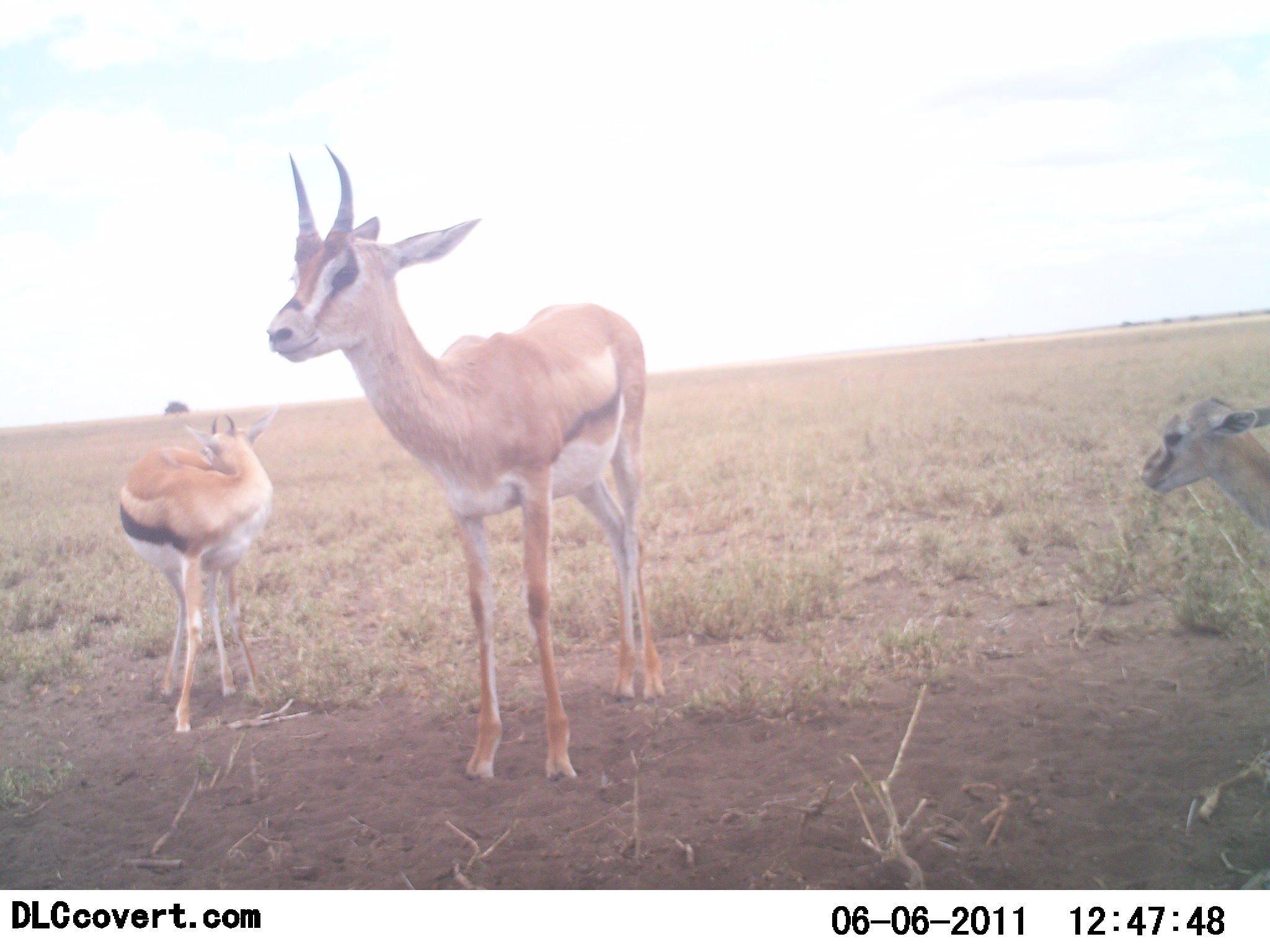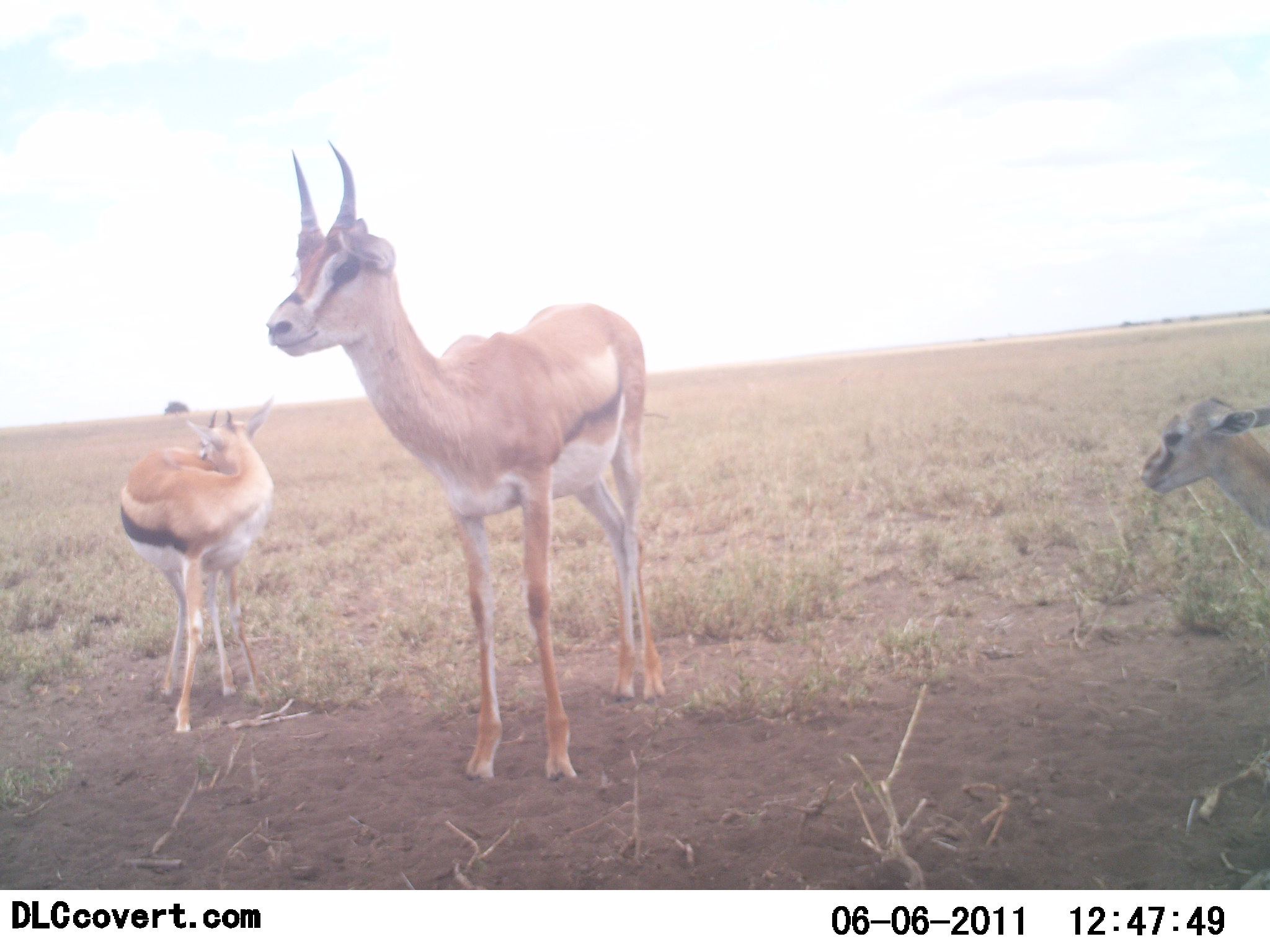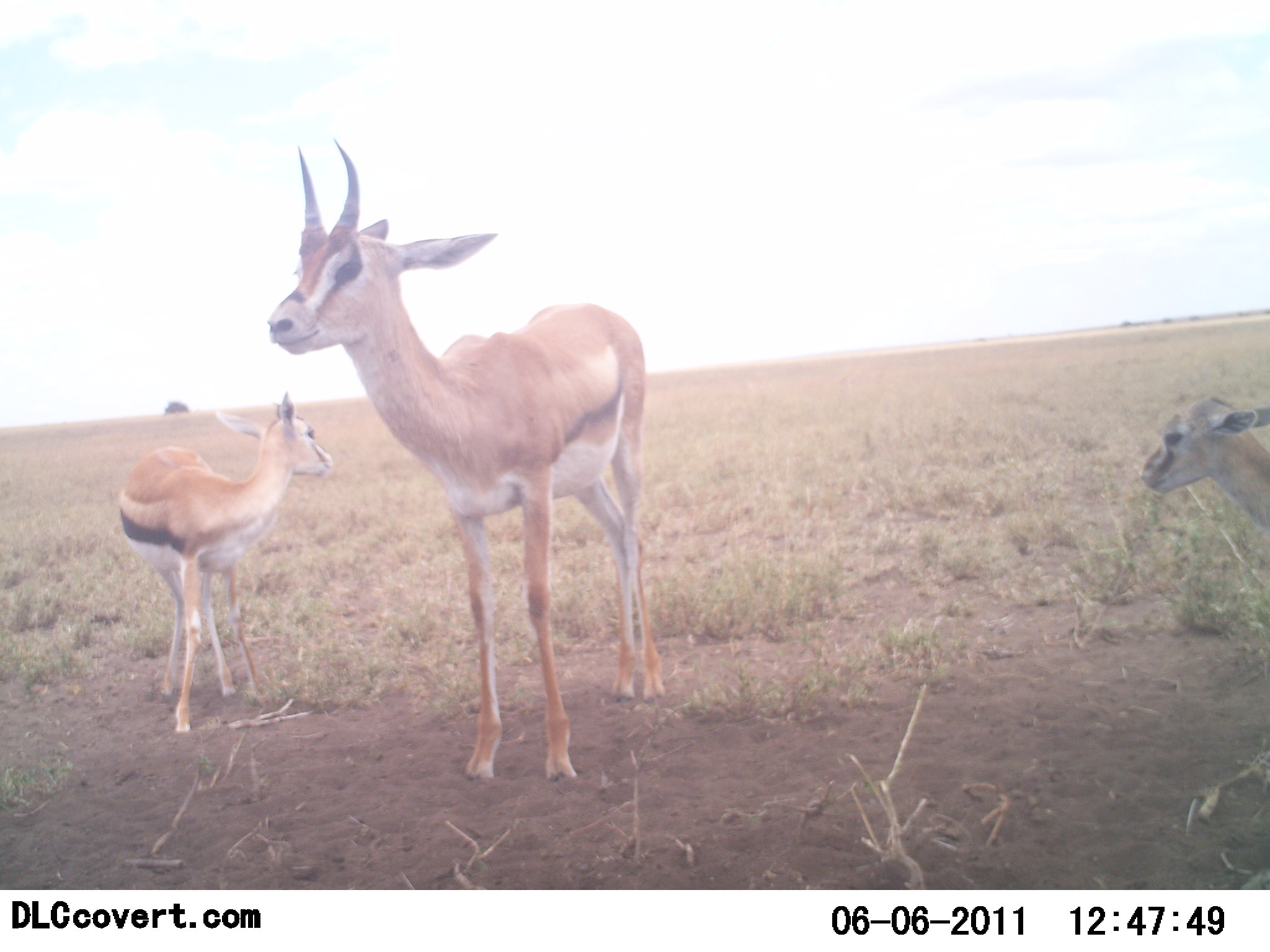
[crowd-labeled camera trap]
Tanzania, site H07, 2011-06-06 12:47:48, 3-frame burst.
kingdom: Animalia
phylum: Chordata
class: Mammalia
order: Artiodactyla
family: Bovidae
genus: Eudorcas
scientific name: Eudorcas thomsonii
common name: thomson's gazelle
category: gazellethomsons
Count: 3.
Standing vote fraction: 92%.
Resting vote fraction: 17%.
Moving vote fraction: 0%.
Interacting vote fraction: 0%.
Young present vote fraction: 67%.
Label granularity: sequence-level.